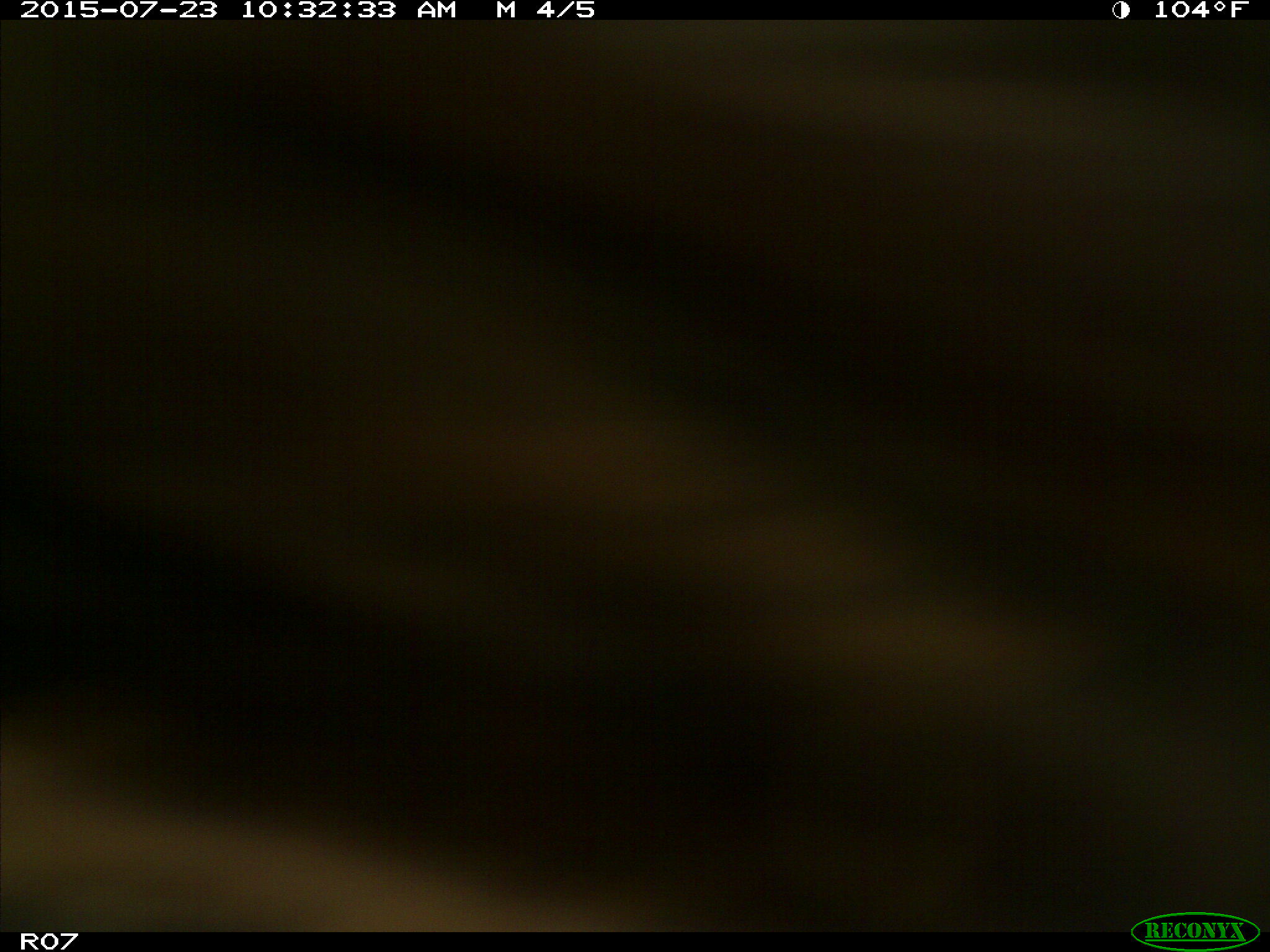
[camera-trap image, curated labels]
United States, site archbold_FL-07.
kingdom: Animalia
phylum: Chordata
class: Mammalia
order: Artiodactyla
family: Bovidae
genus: Bos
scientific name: Bos taurus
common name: domestic cow